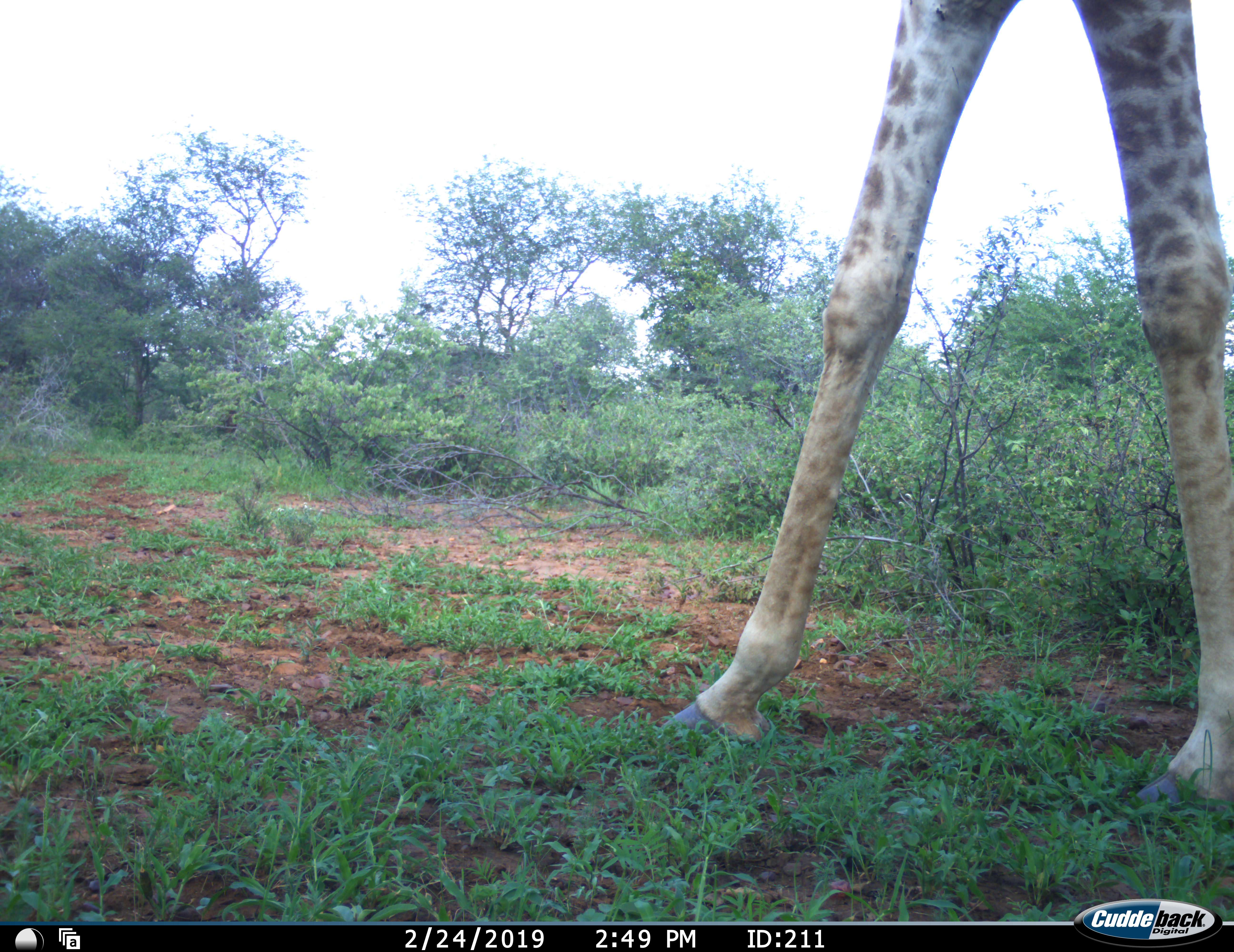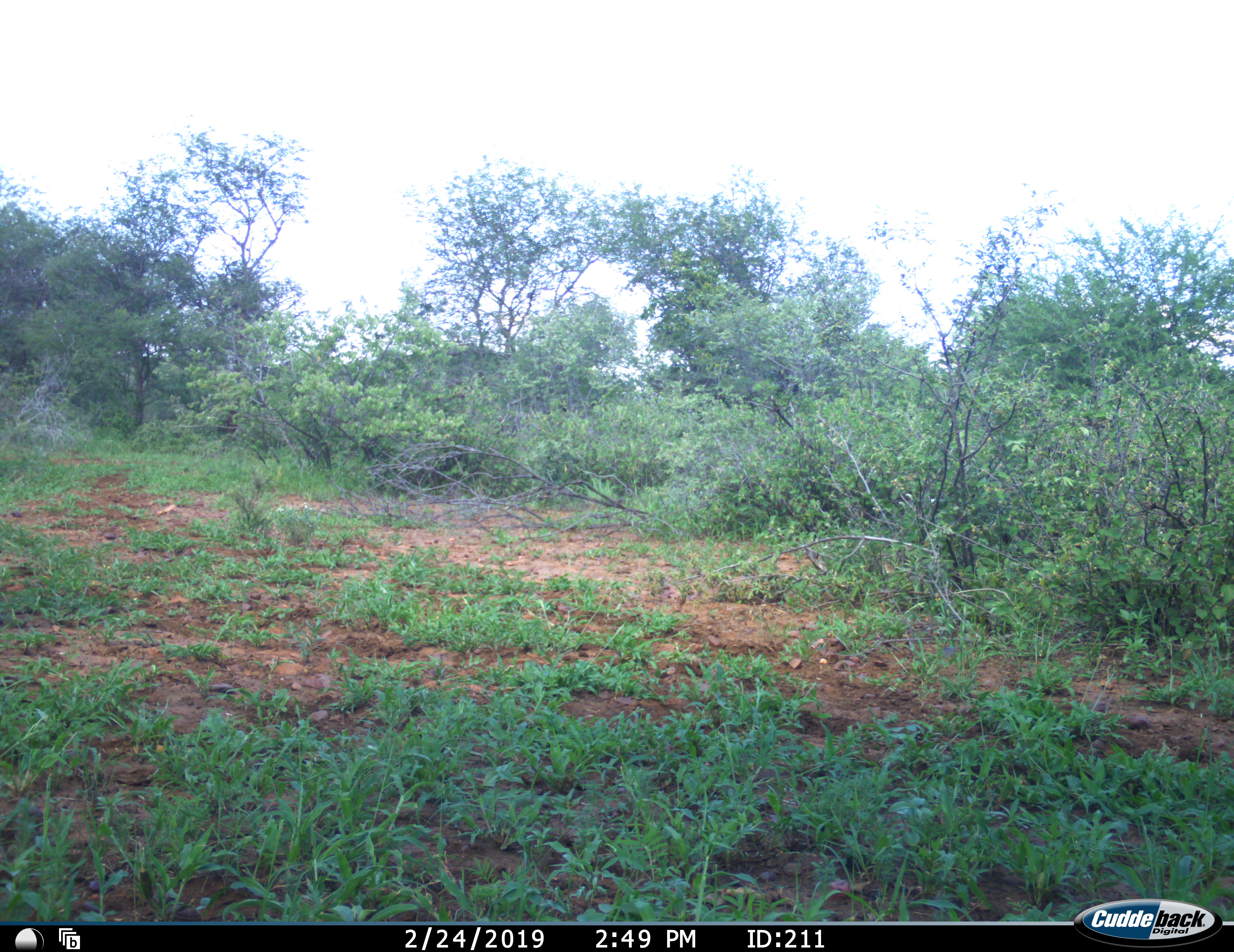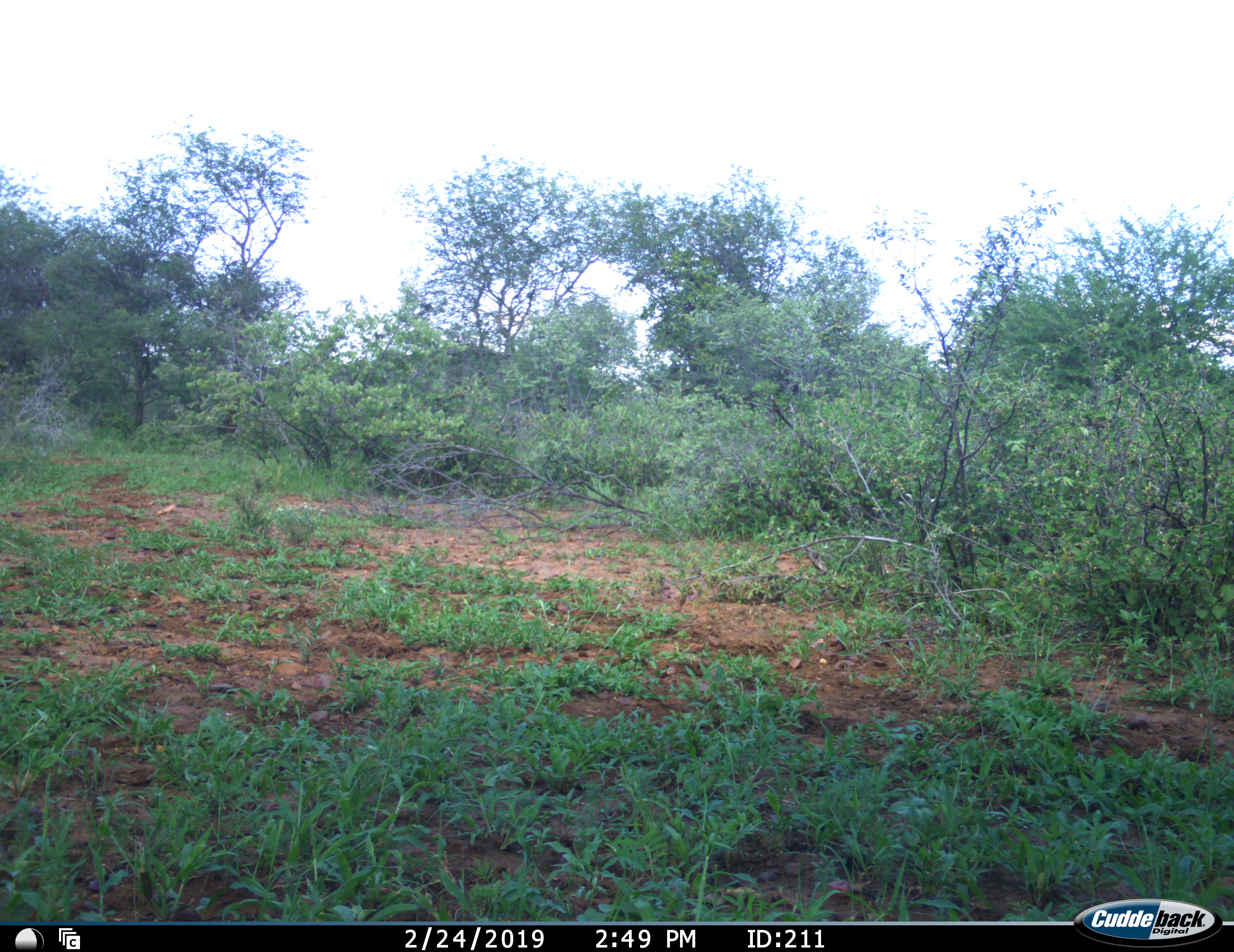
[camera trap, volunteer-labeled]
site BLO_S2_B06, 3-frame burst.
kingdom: Animalia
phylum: Chordata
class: Mammalia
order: Artiodactyla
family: Giraffidae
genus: Giraffa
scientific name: Giraffa camelopardalis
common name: giraffe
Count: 1.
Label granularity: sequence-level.